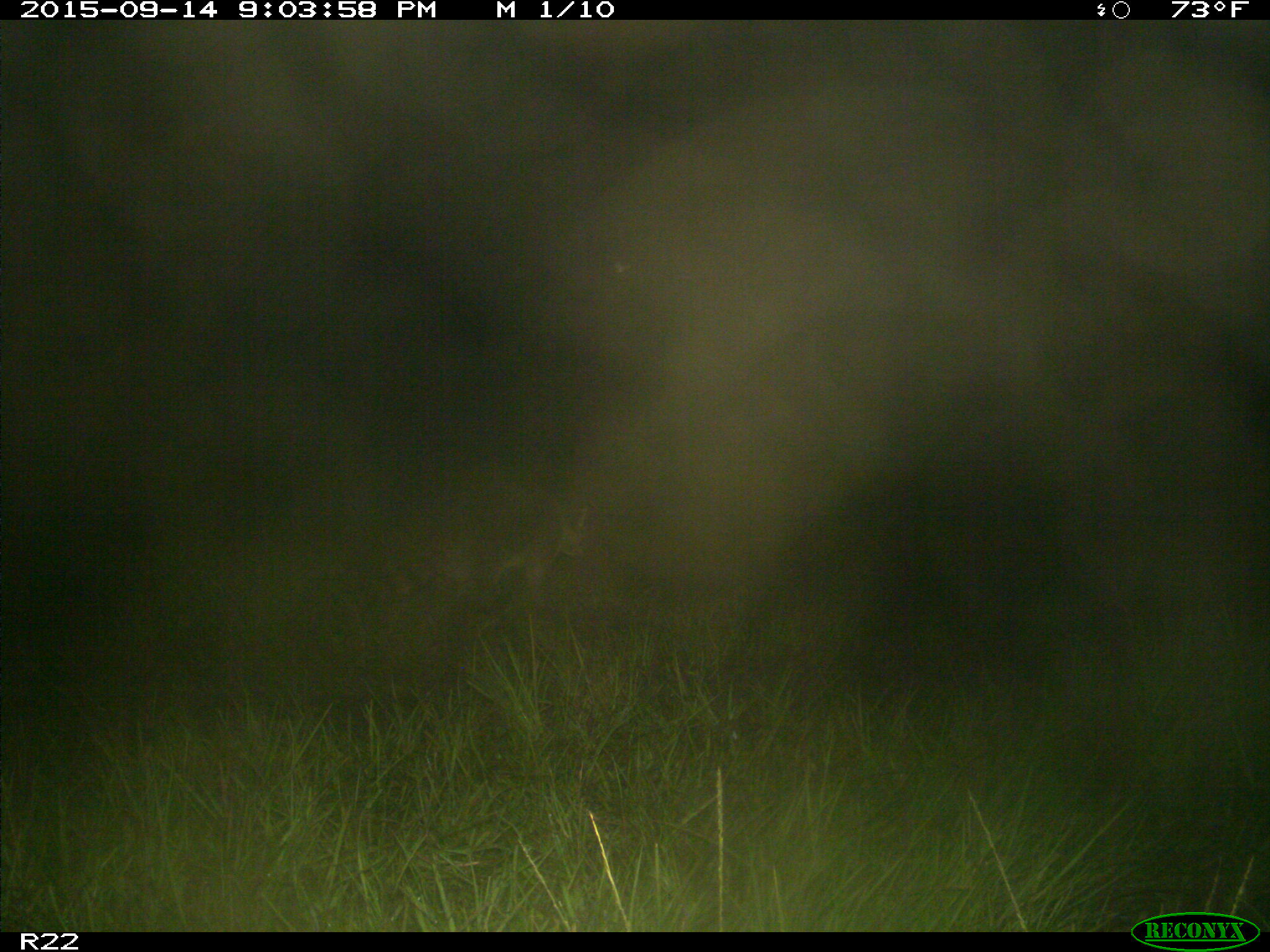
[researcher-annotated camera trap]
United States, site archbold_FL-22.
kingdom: Animalia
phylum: Chordata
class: Mammalia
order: Carnivora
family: Procyonidae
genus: Procyon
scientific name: Procyon lotor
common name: common raccoon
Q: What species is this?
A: Procyon lotor (common raccoon).